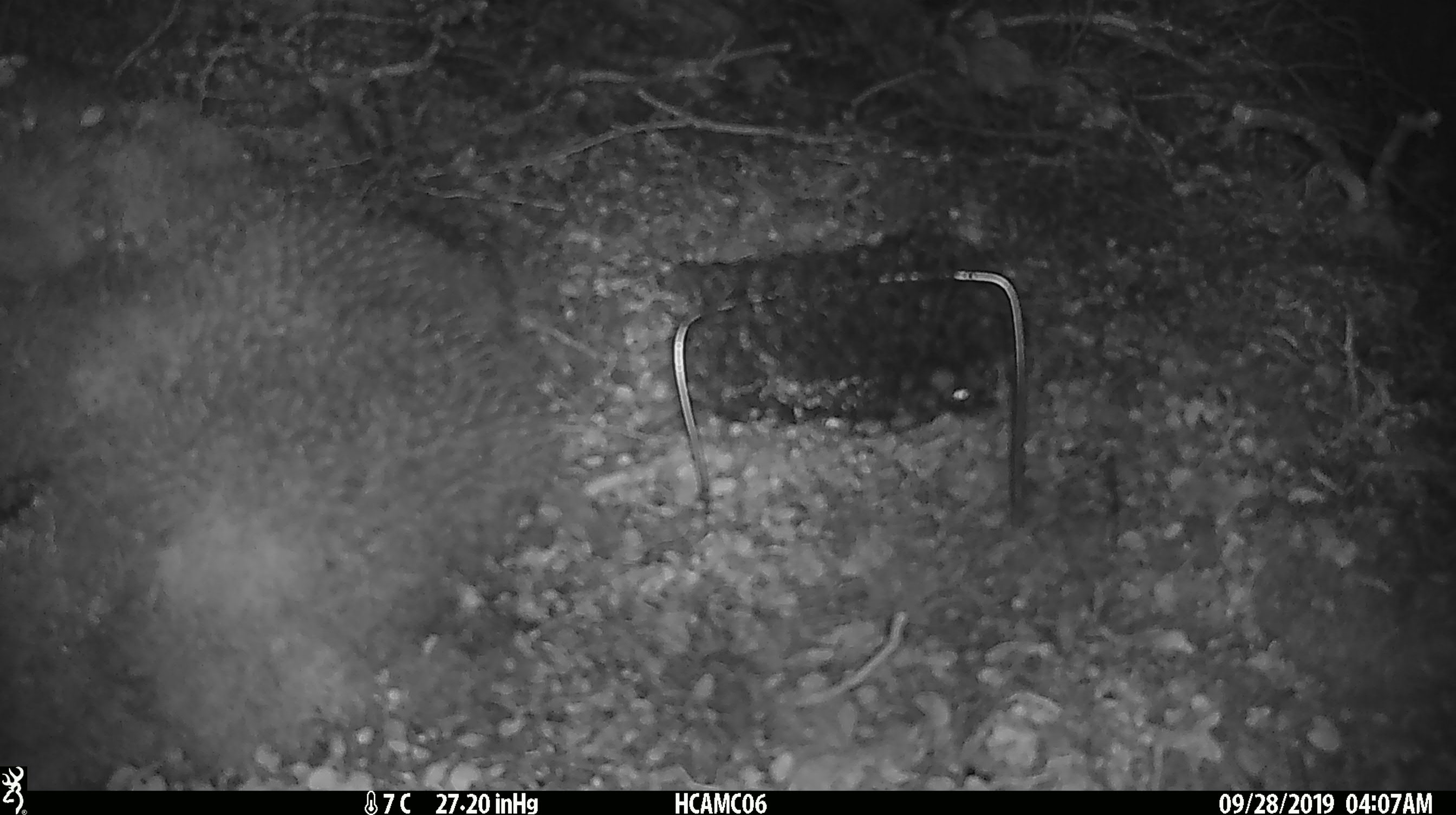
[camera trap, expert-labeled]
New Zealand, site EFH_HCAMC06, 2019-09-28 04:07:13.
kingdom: Animalia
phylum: Chordata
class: Mammalia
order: Rodentia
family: Muridae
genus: Mus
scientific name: Mus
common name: mouse